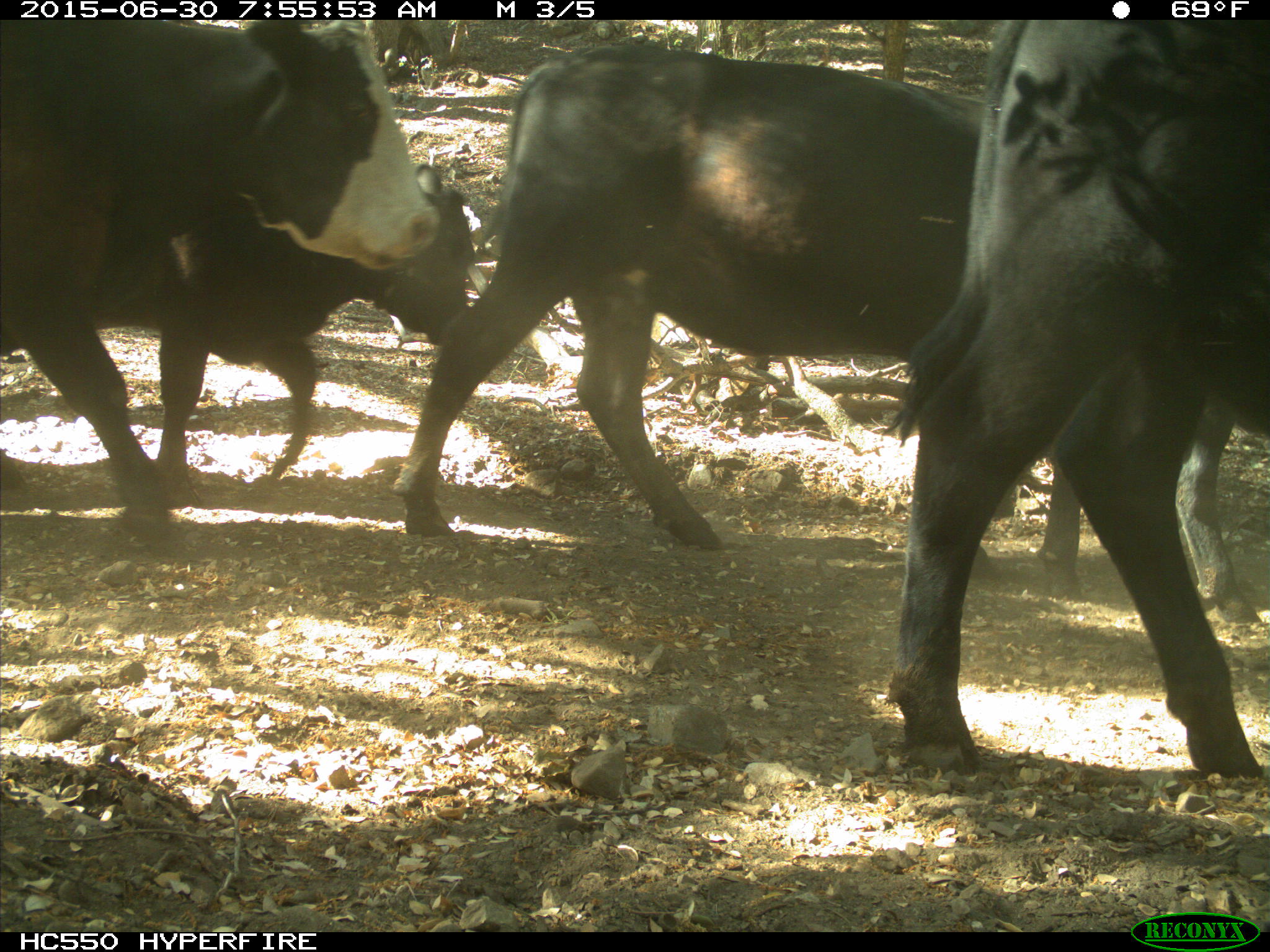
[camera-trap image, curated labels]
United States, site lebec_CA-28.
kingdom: Animalia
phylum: Chordata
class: Mammalia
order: Artiodactyla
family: Bovidae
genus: Bos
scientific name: Bos taurus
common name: domestic cow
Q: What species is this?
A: Bos taurus (domestic cow).